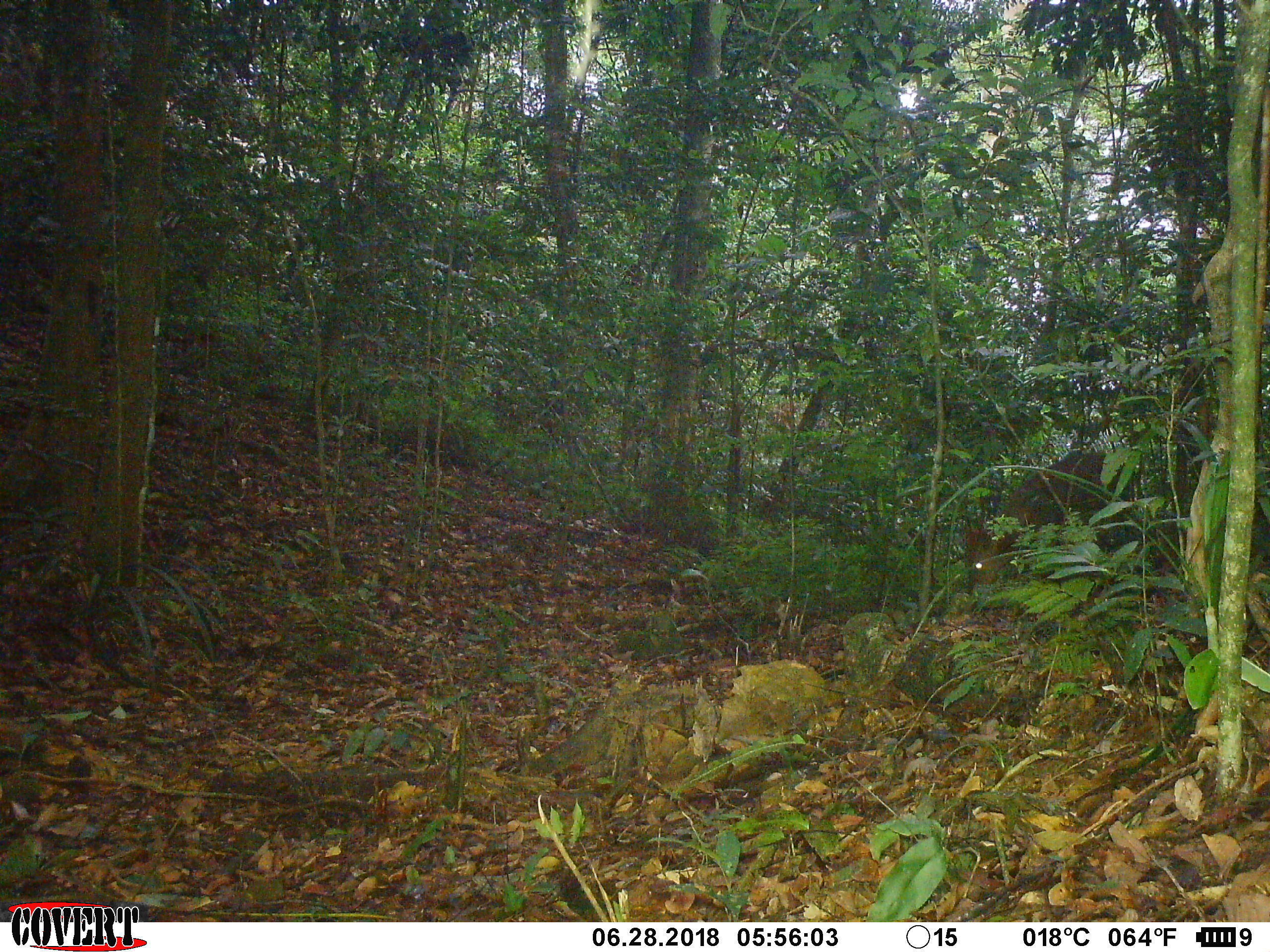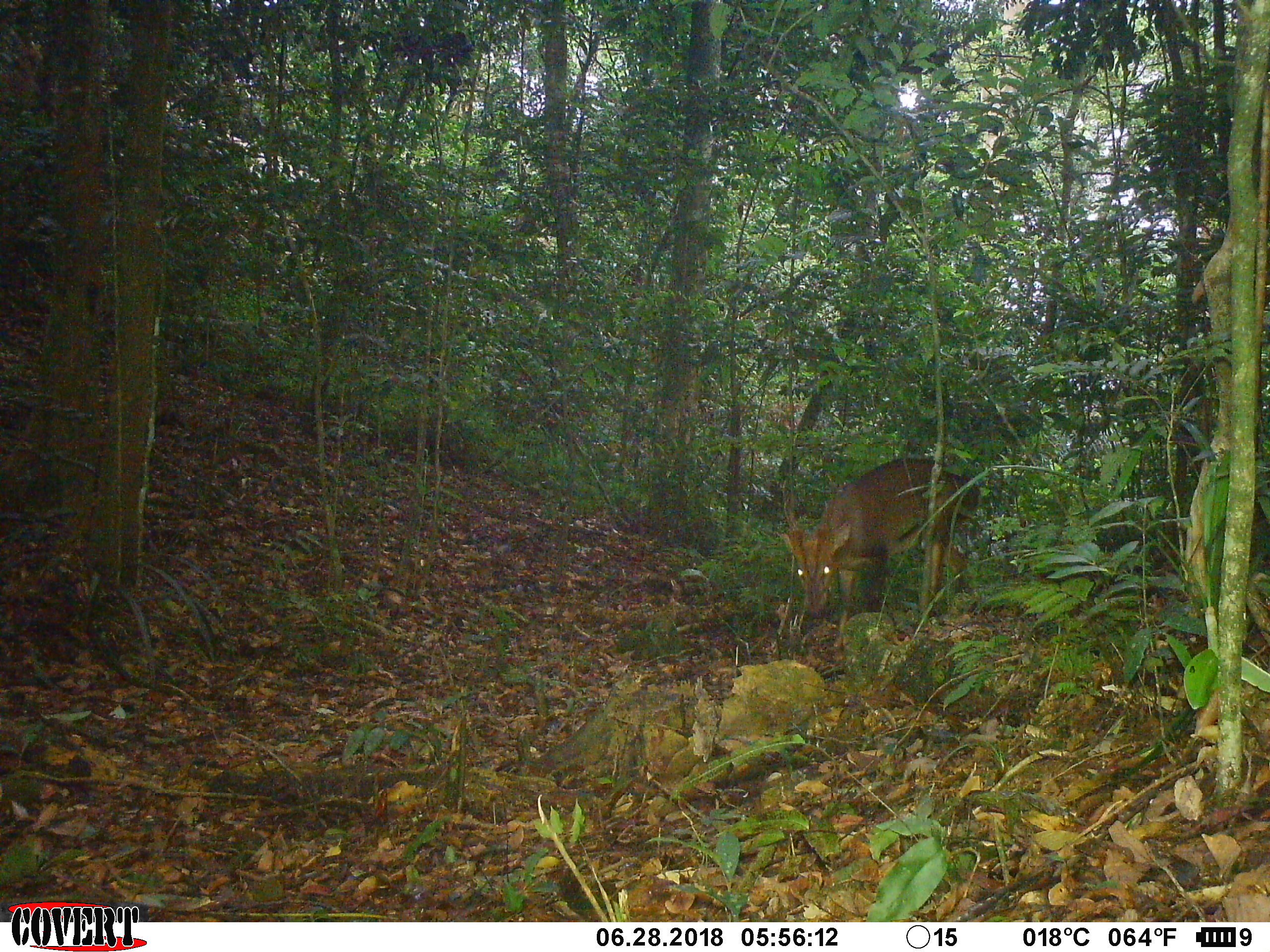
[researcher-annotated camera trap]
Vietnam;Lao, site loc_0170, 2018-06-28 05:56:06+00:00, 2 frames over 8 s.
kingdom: Animalia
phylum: Chordata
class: Mammalia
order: Artiodactyla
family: Cervidae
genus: Muntiacus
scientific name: Muntiacus vuquangensis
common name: large-antlered muntjac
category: large antlered muntjac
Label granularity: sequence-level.